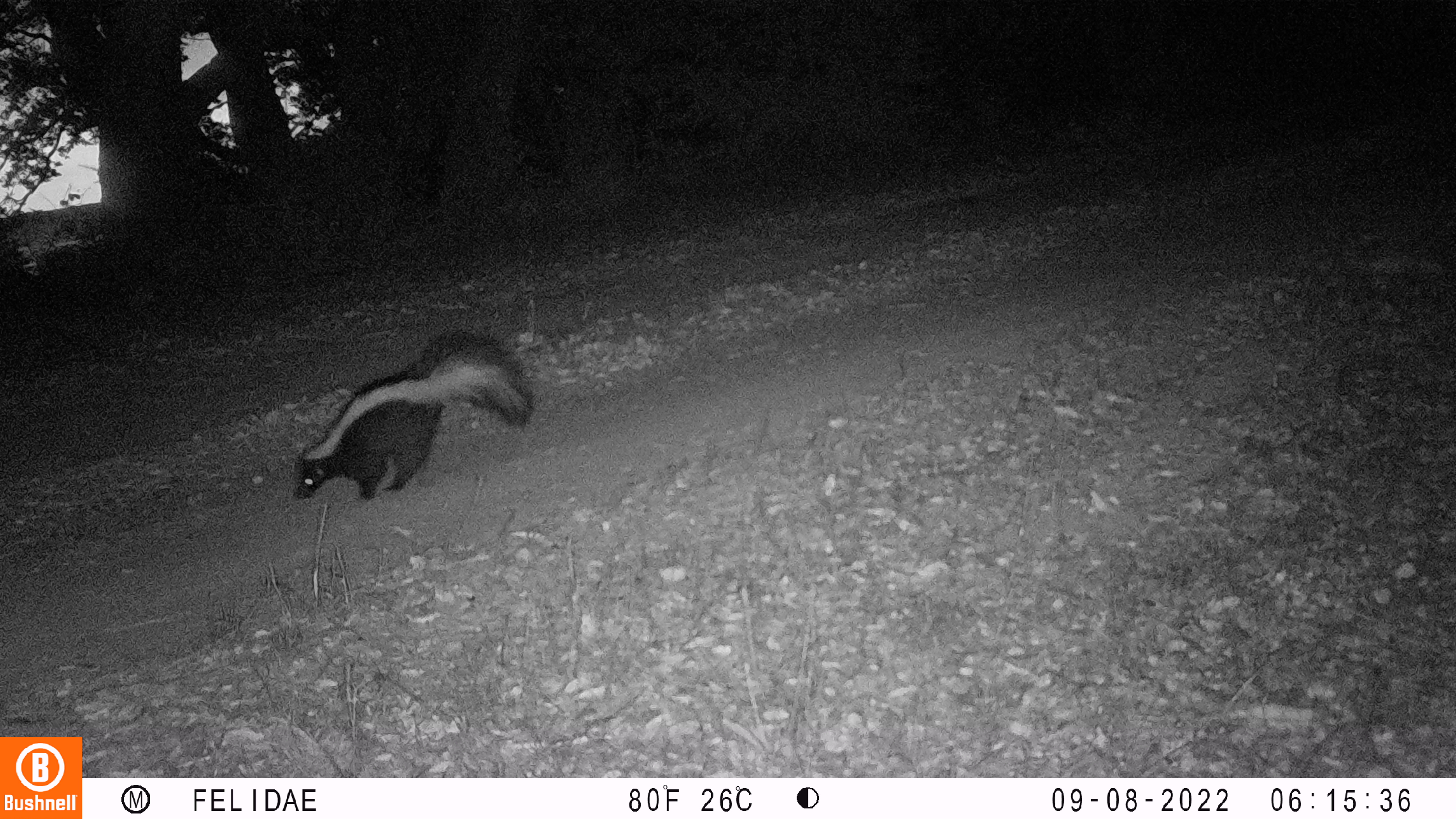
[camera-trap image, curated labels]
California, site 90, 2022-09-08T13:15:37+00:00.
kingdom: Animalia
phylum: Chordata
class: Mammalia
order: Carnivora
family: Mephitidae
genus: Mephitis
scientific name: Mephitis mephitis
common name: striped skunk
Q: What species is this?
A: Striped skunk (Mephitis mephitis).